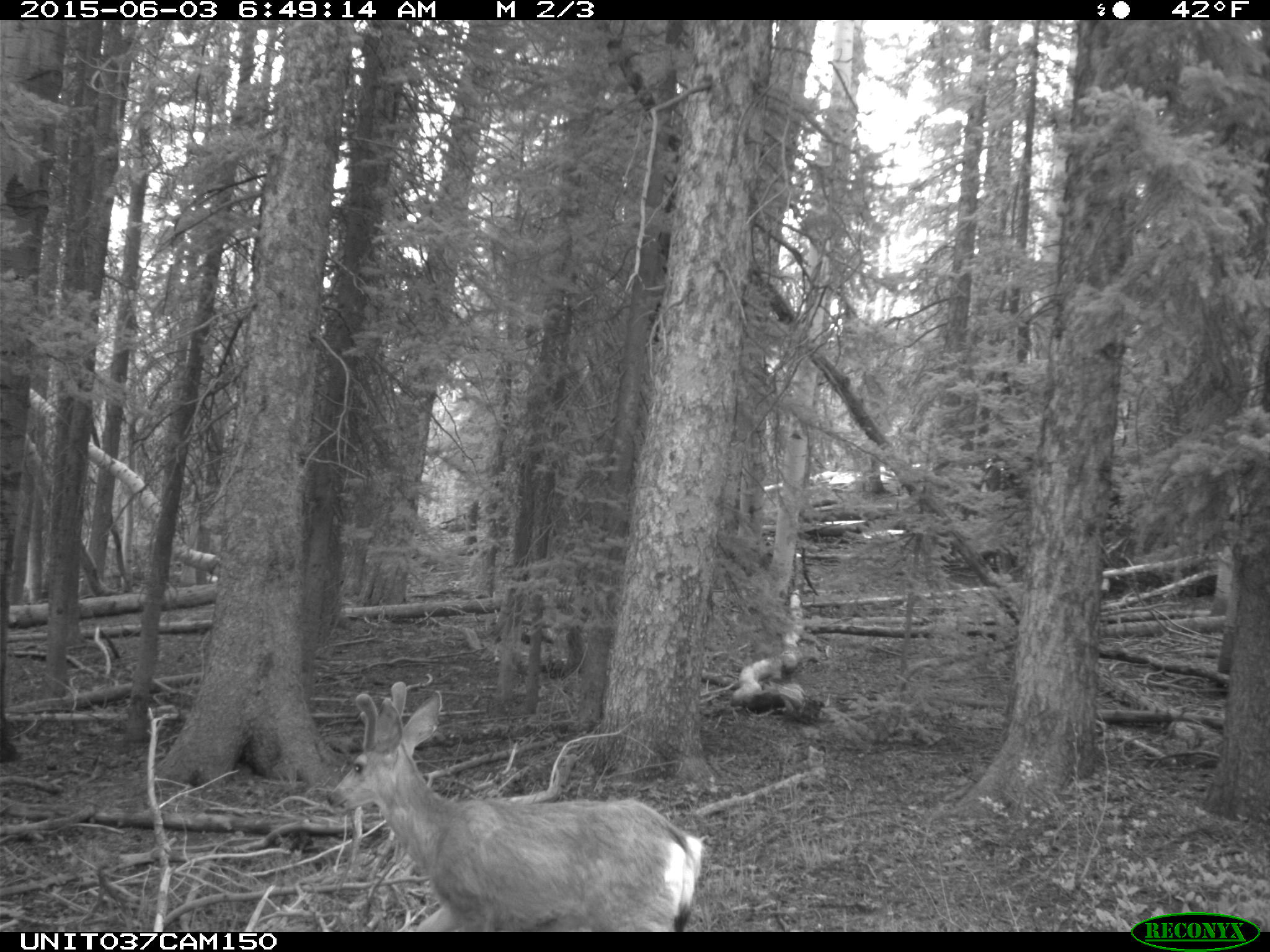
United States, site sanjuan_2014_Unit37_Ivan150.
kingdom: Animalia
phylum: Chordata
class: Mammalia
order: Artiodactyla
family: Cervidae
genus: Odocoileus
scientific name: Odocoileus hemionus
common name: mule deer